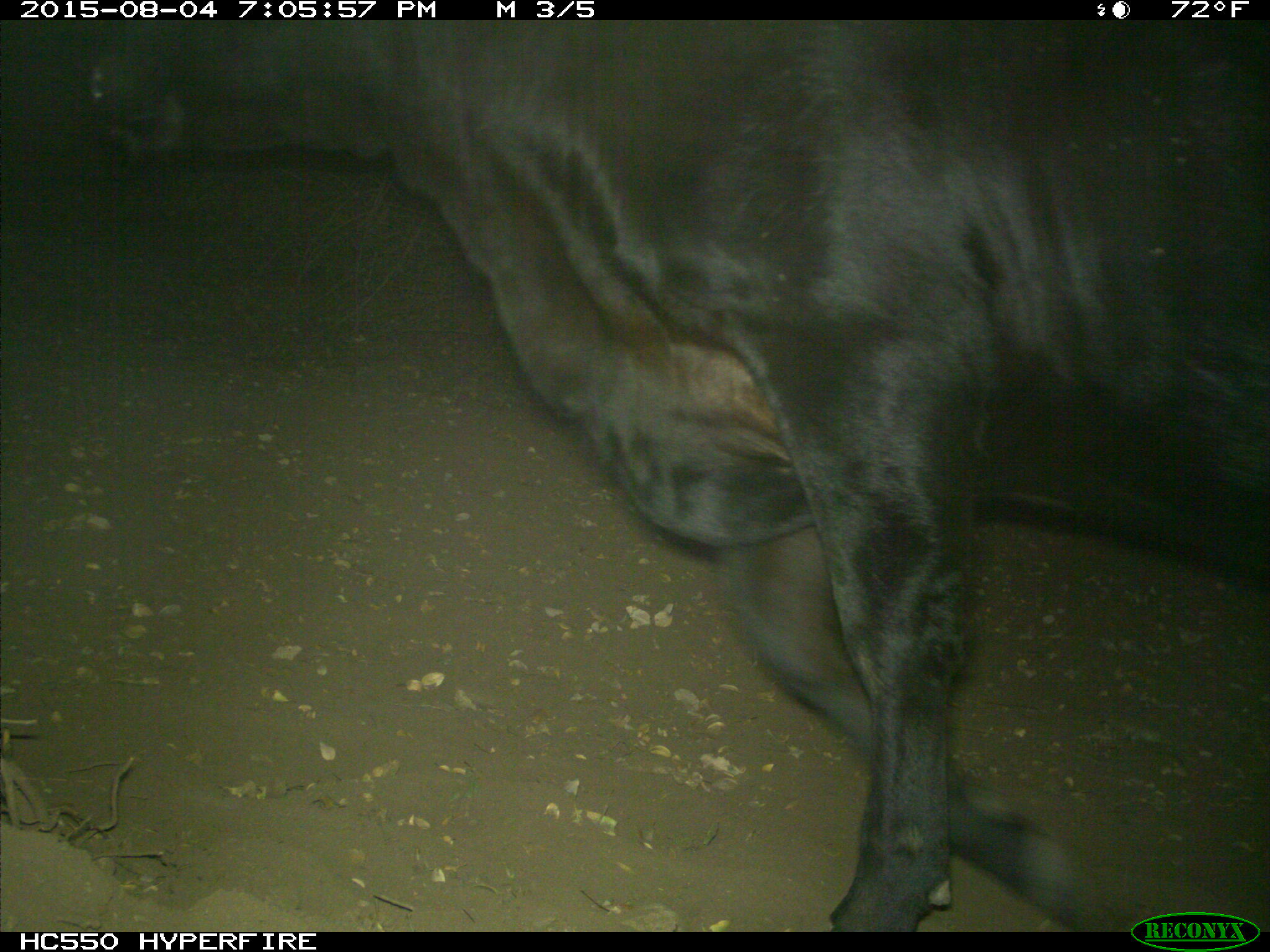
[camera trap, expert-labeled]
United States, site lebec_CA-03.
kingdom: Animalia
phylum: Chordata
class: Mammalia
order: Artiodactyla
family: Bovidae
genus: Bos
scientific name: Bos taurus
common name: domestic cow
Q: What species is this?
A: Bos taurus (domestic cow).